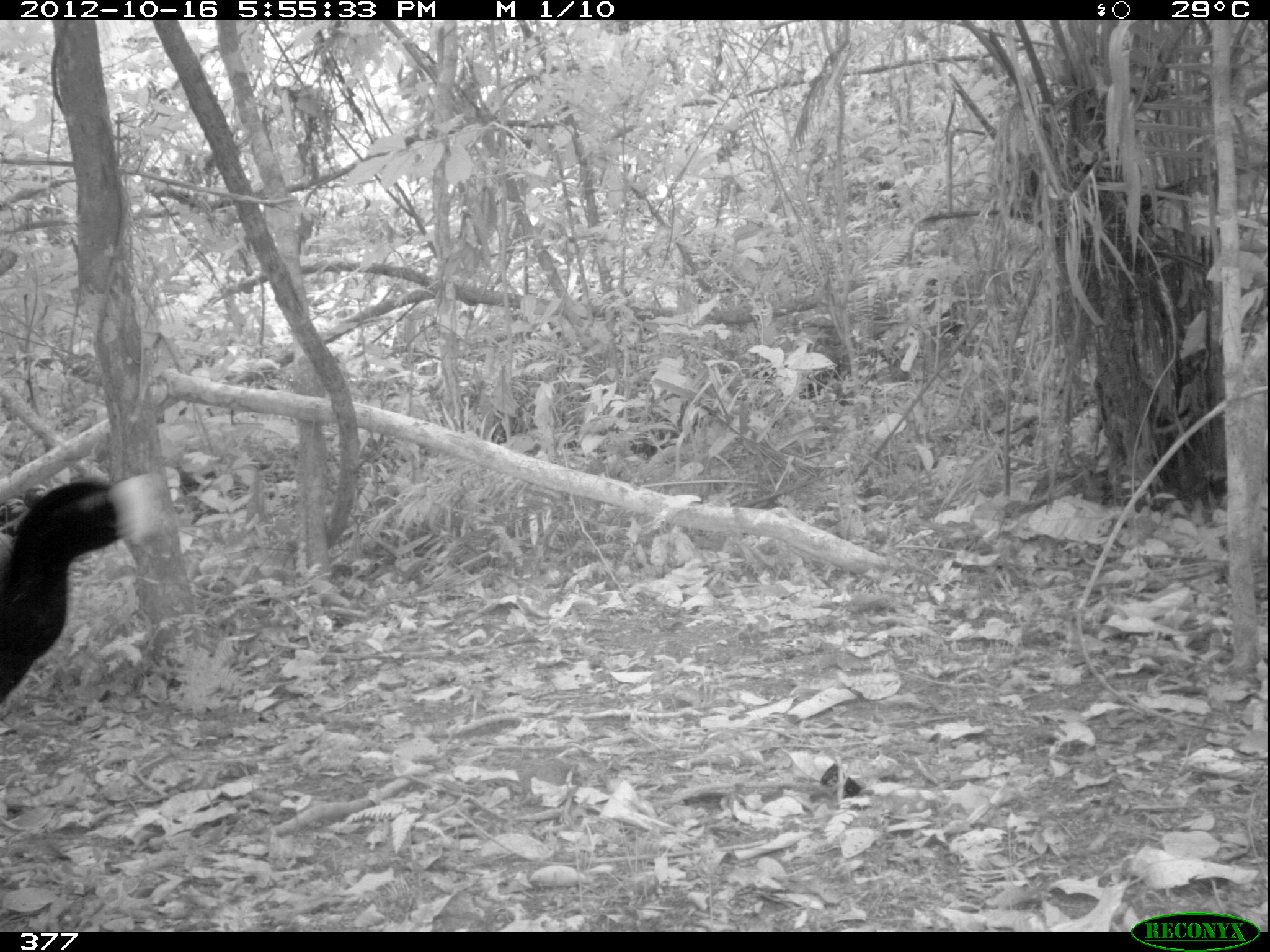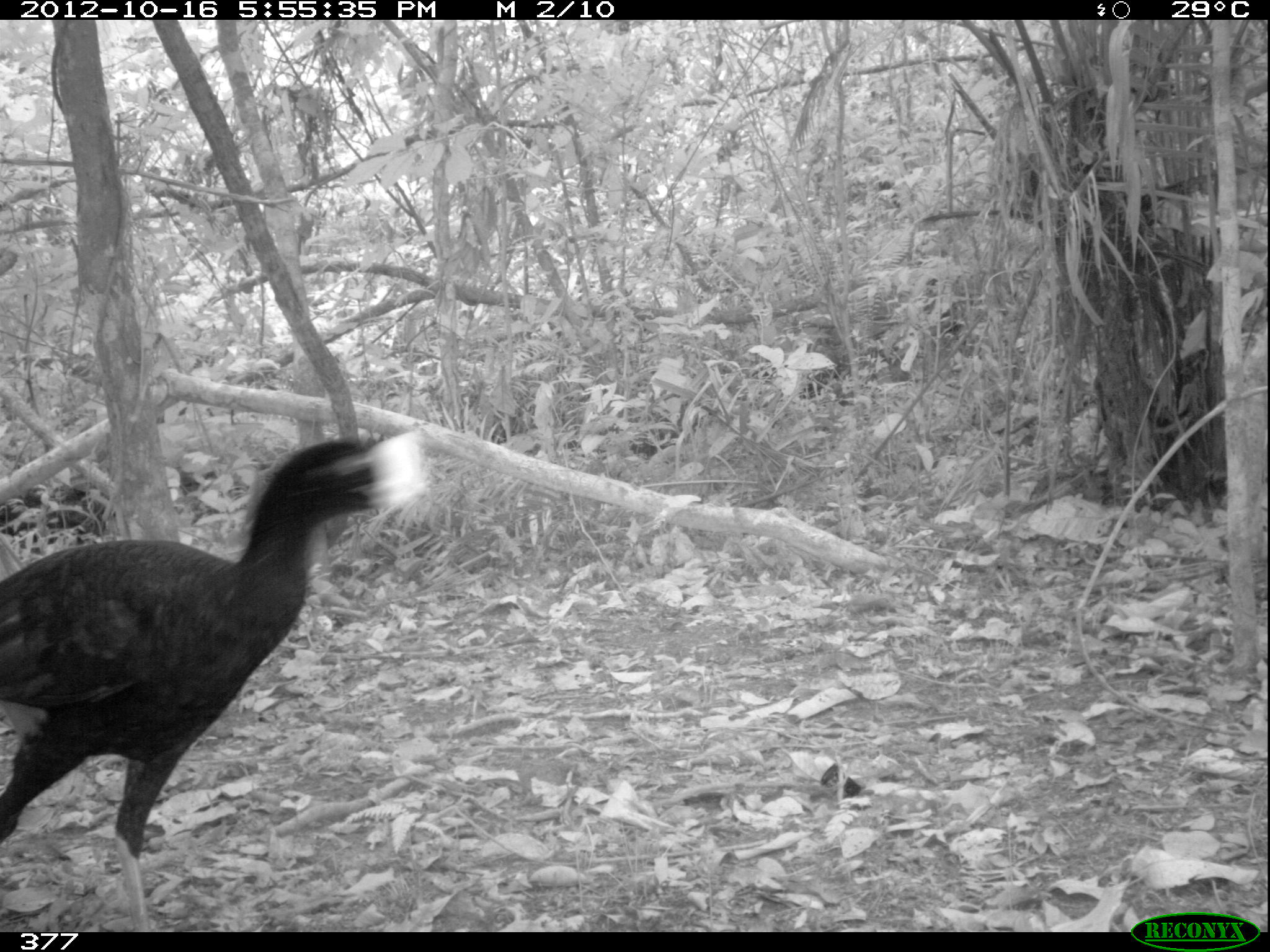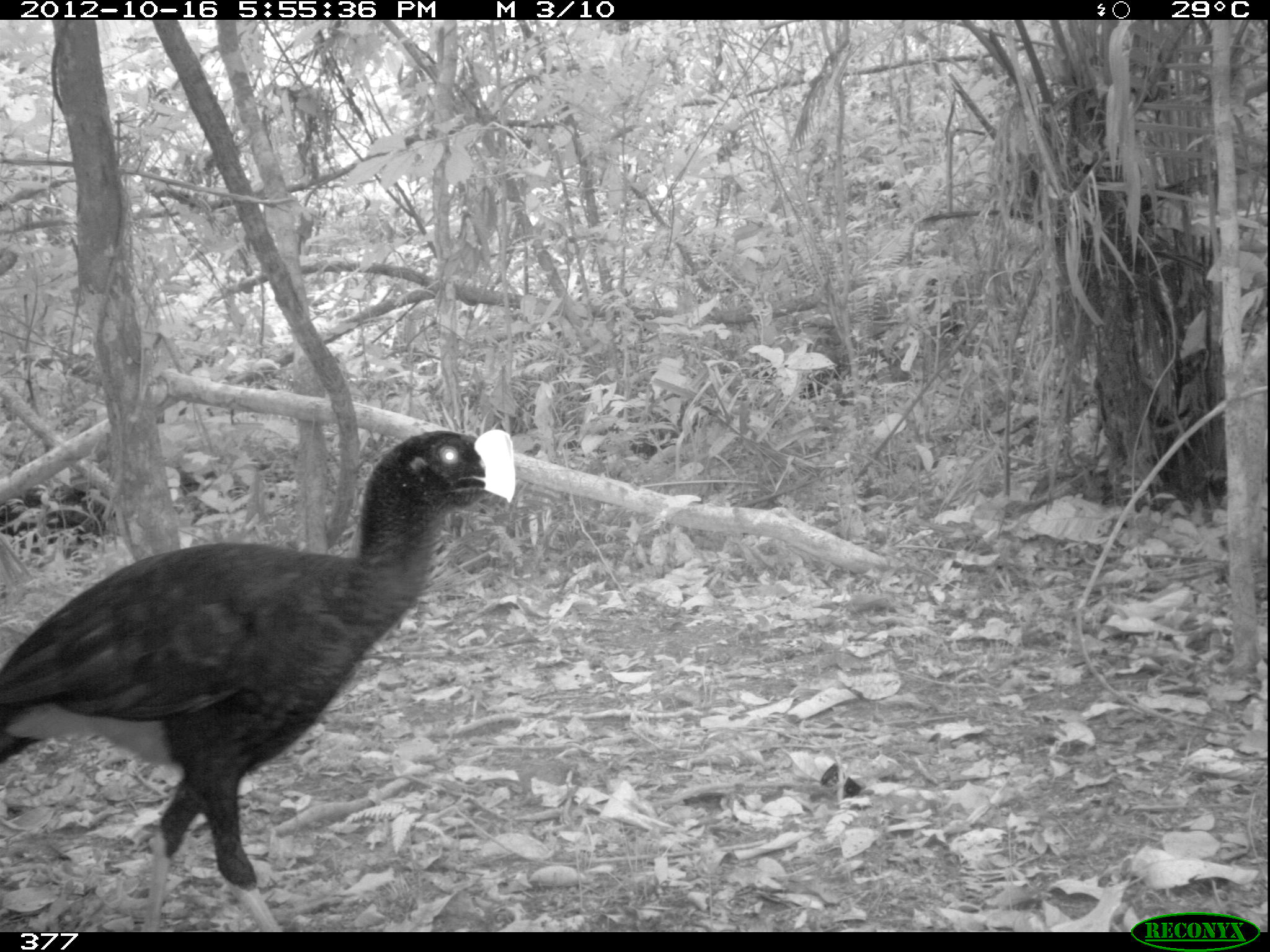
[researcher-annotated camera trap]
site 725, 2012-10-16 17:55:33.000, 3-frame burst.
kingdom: Animalia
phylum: Chordata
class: Aves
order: Galliformes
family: Cracidae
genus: Mitu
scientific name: Mitu tuberosum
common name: razor-billed curassow